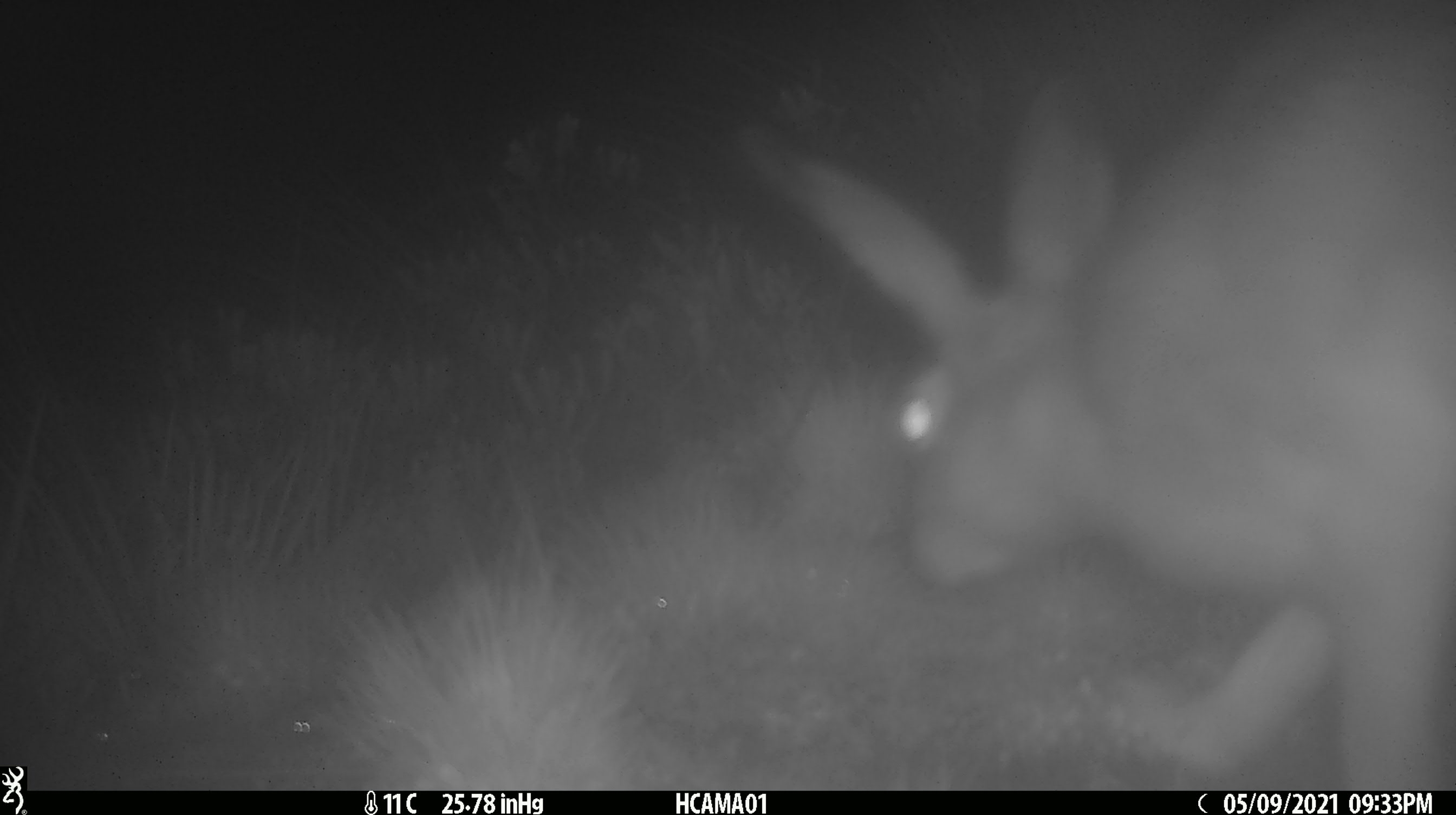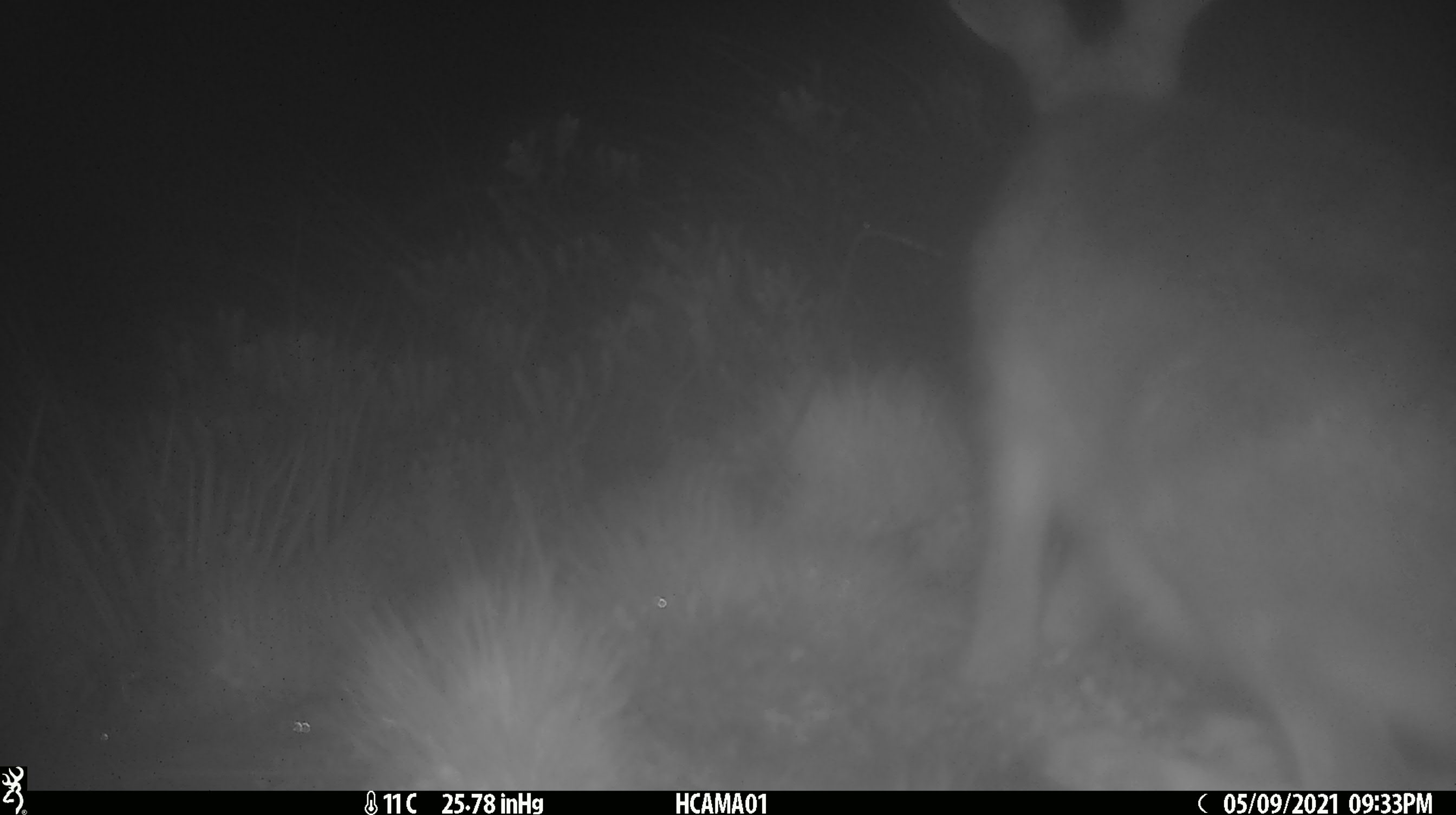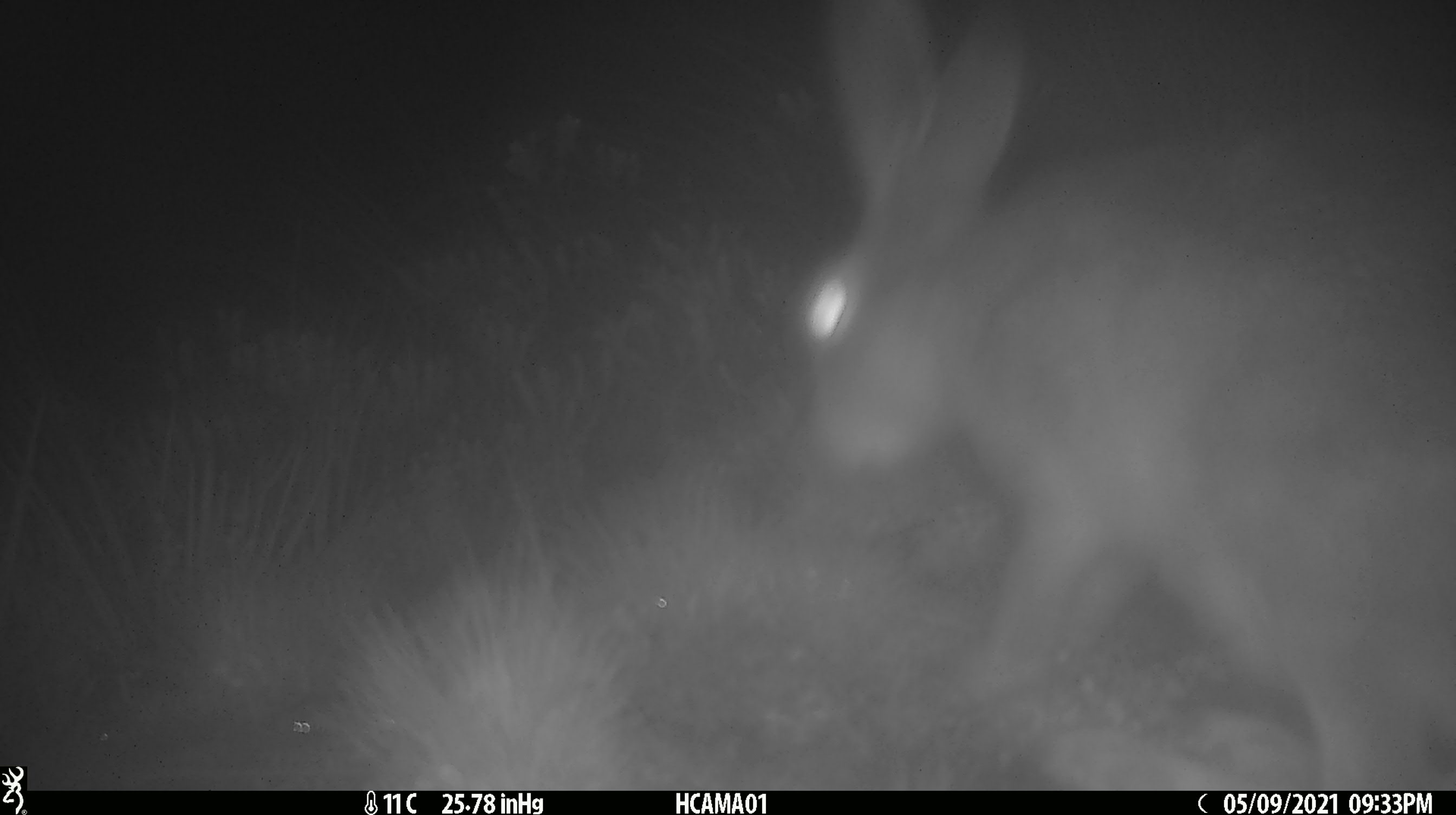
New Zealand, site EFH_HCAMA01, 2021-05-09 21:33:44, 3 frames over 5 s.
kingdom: Animalia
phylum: Chordata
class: Mammalia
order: Lagomorpha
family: Leporidae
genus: Lepus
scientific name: Lepus europaeus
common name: brown hare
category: hare